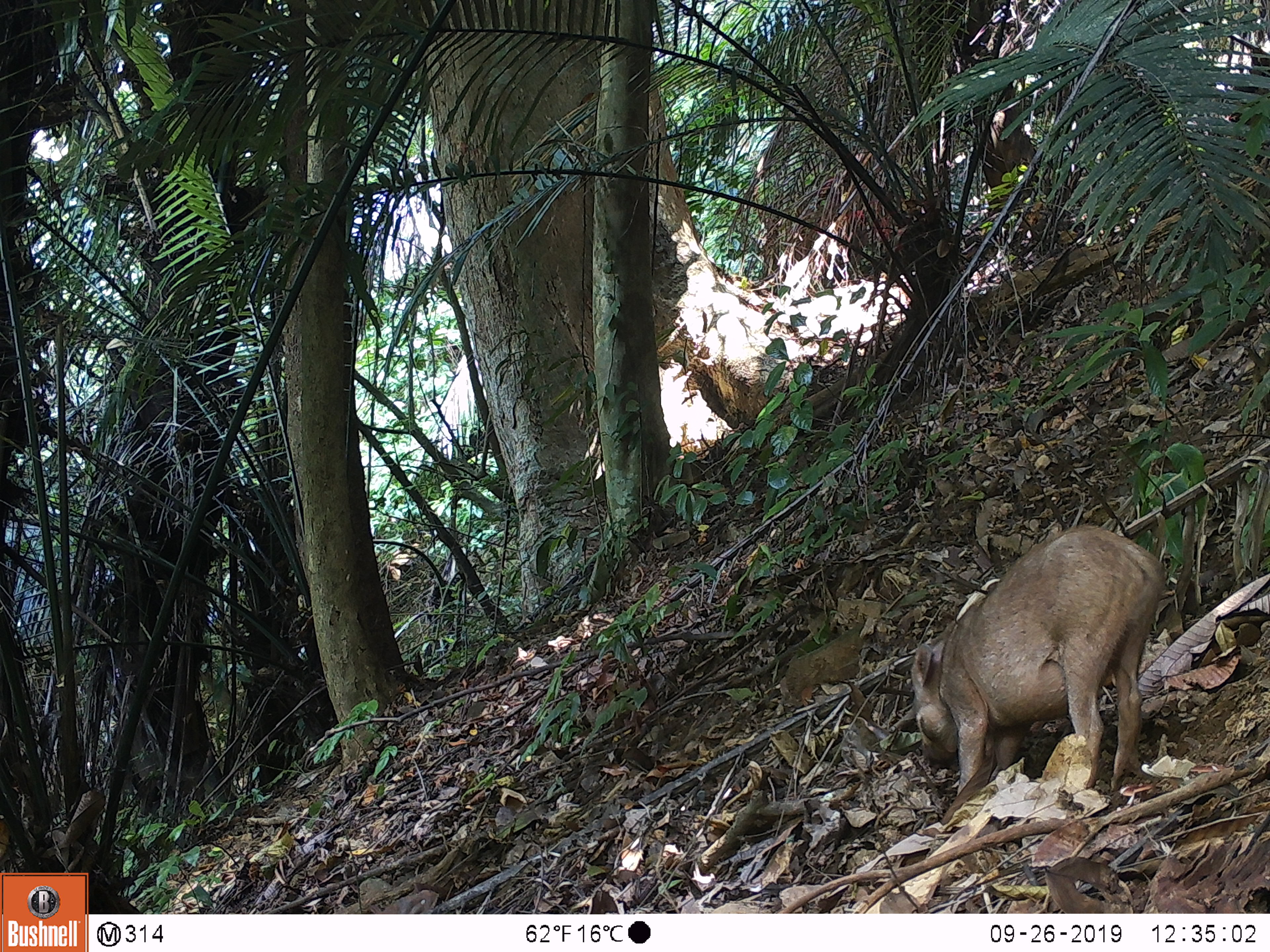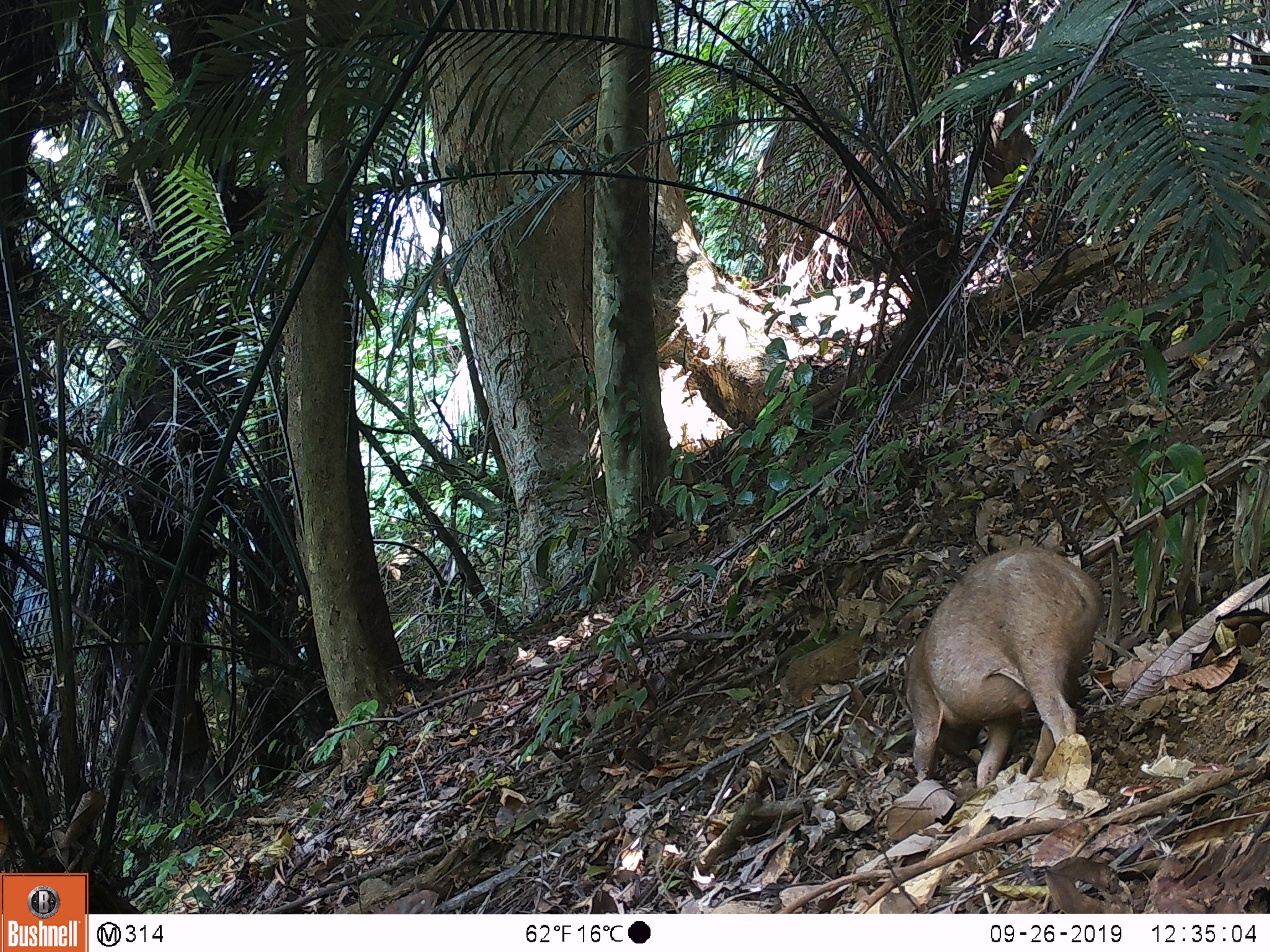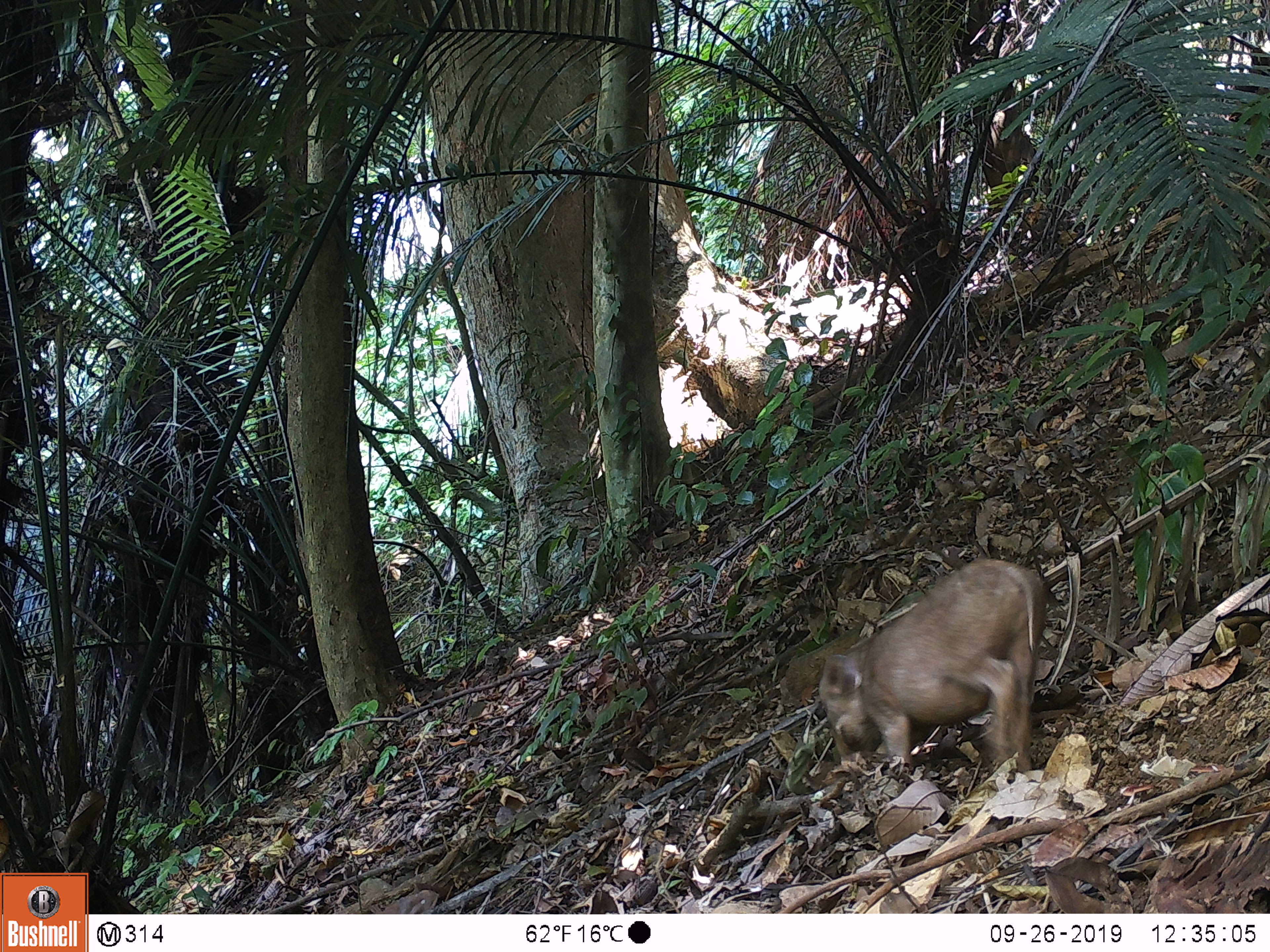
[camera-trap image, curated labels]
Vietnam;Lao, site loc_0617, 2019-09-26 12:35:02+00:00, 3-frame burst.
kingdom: Animalia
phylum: Chordata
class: Mammalia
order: Artiodactyla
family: Suidae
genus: Sus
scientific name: Sus scrofa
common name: eurasian wild pig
Eurasian wild pig (Sus scrofa). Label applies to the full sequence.